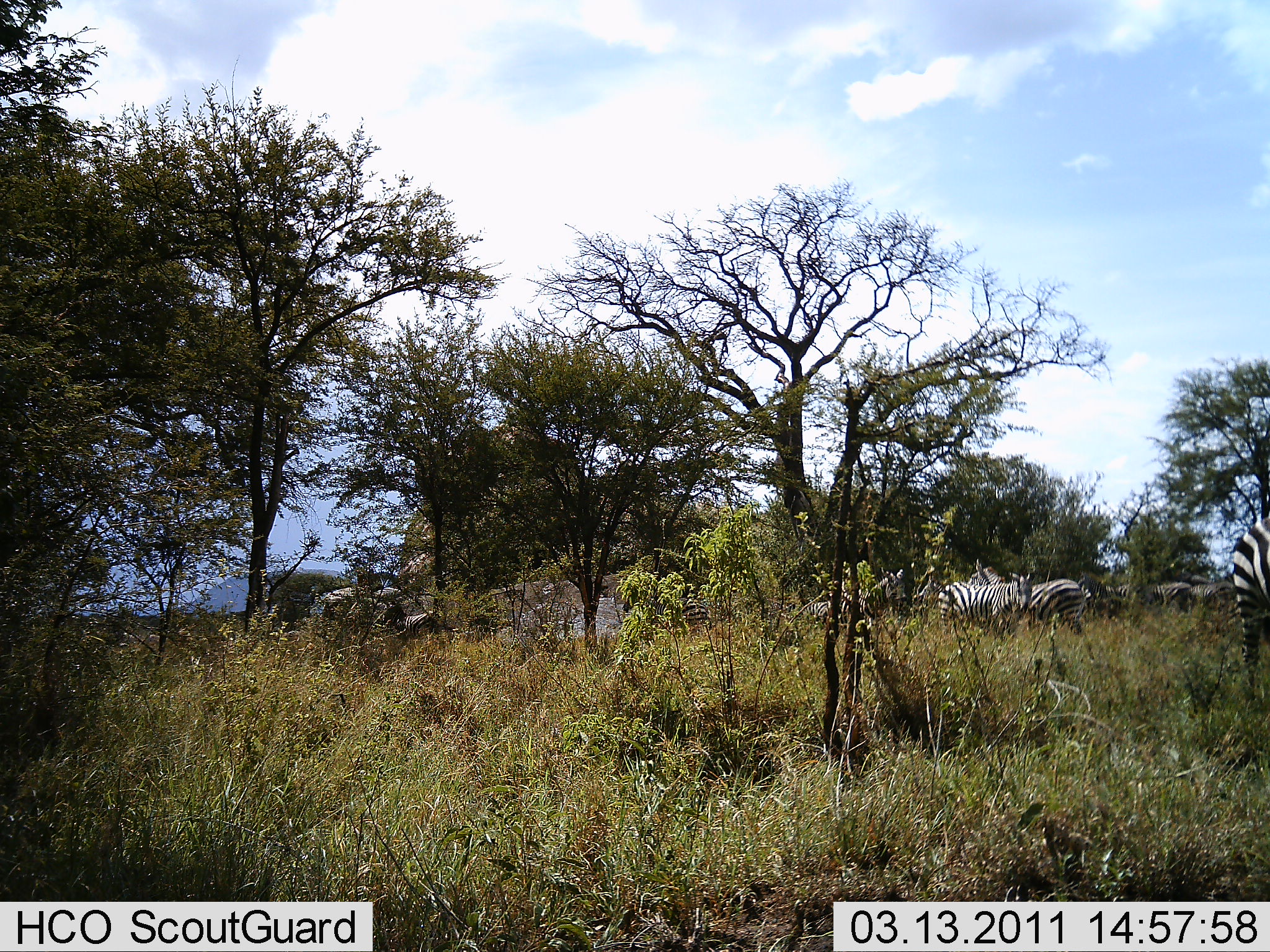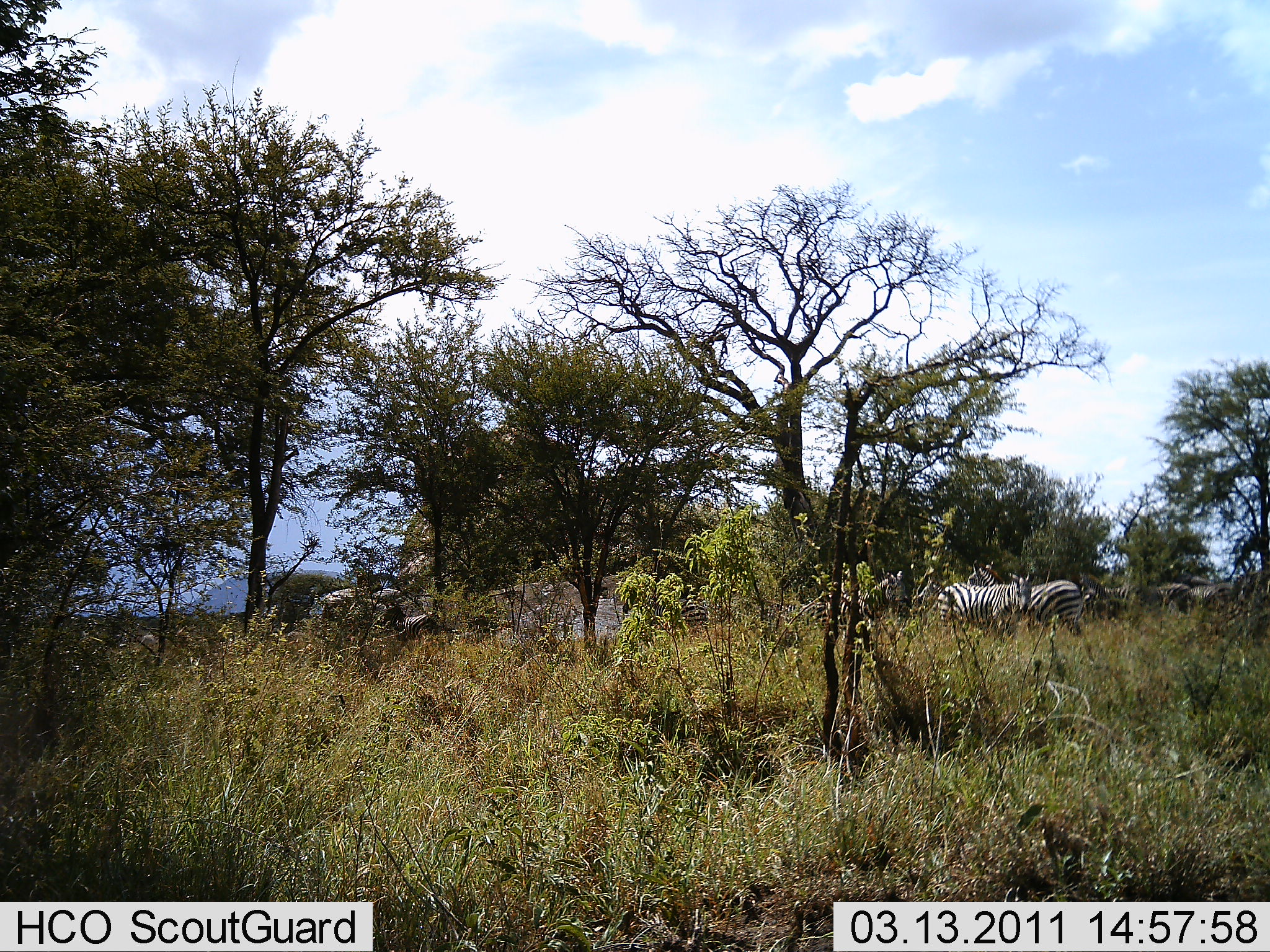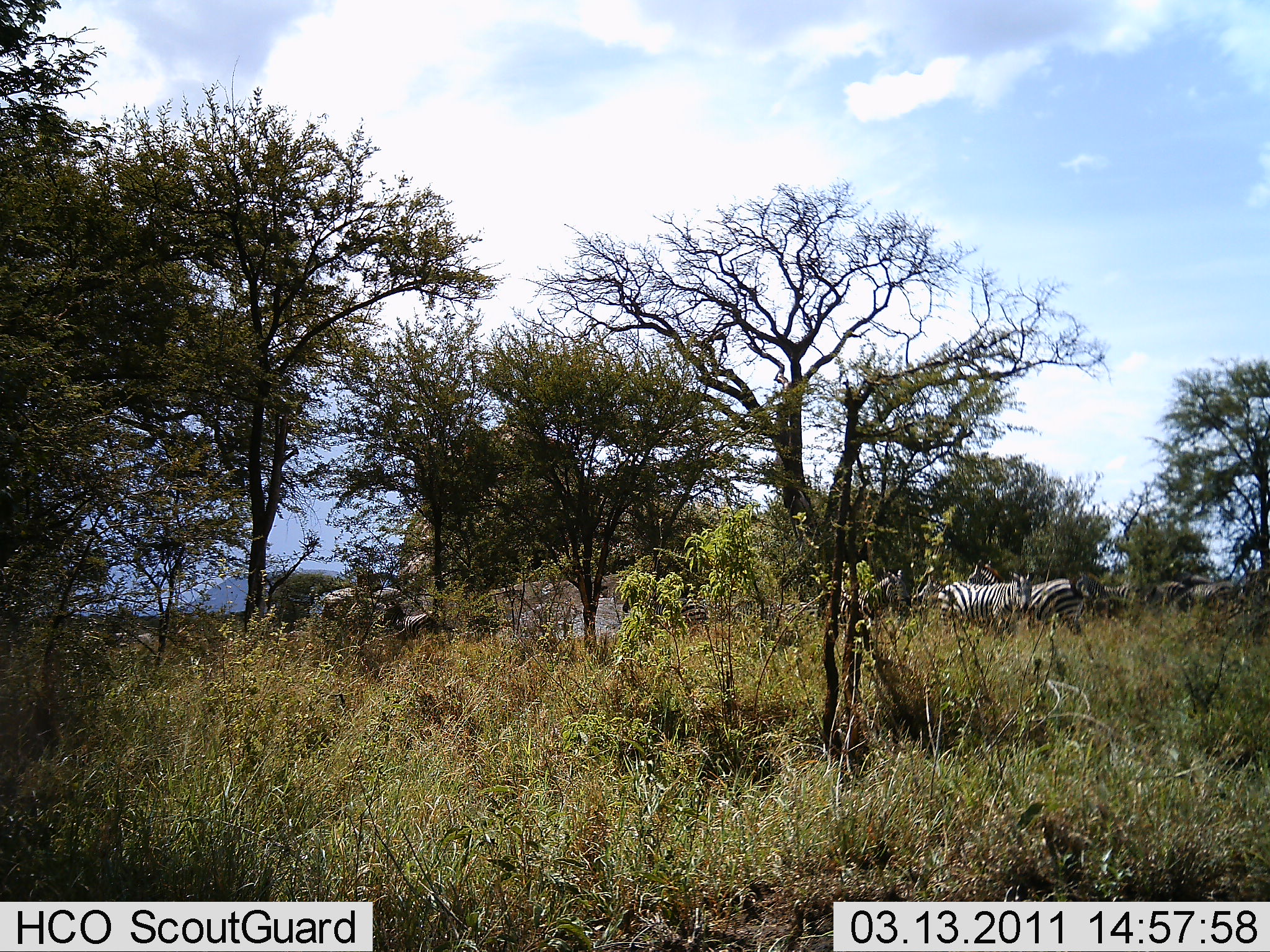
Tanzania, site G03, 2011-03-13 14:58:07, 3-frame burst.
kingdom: Animalia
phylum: Chordata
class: Mammalia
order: Perissodactyla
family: Equidae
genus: Equus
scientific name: Equus quagga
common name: plains zebra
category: zebra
Zebra (plains zebra) (Equus quagga), count 4. Behavior (volunteer vote fractions): standing 67%, resting 7%, moving 40%, interacting 7%. Young present (vote fraction): 0%. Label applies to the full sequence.